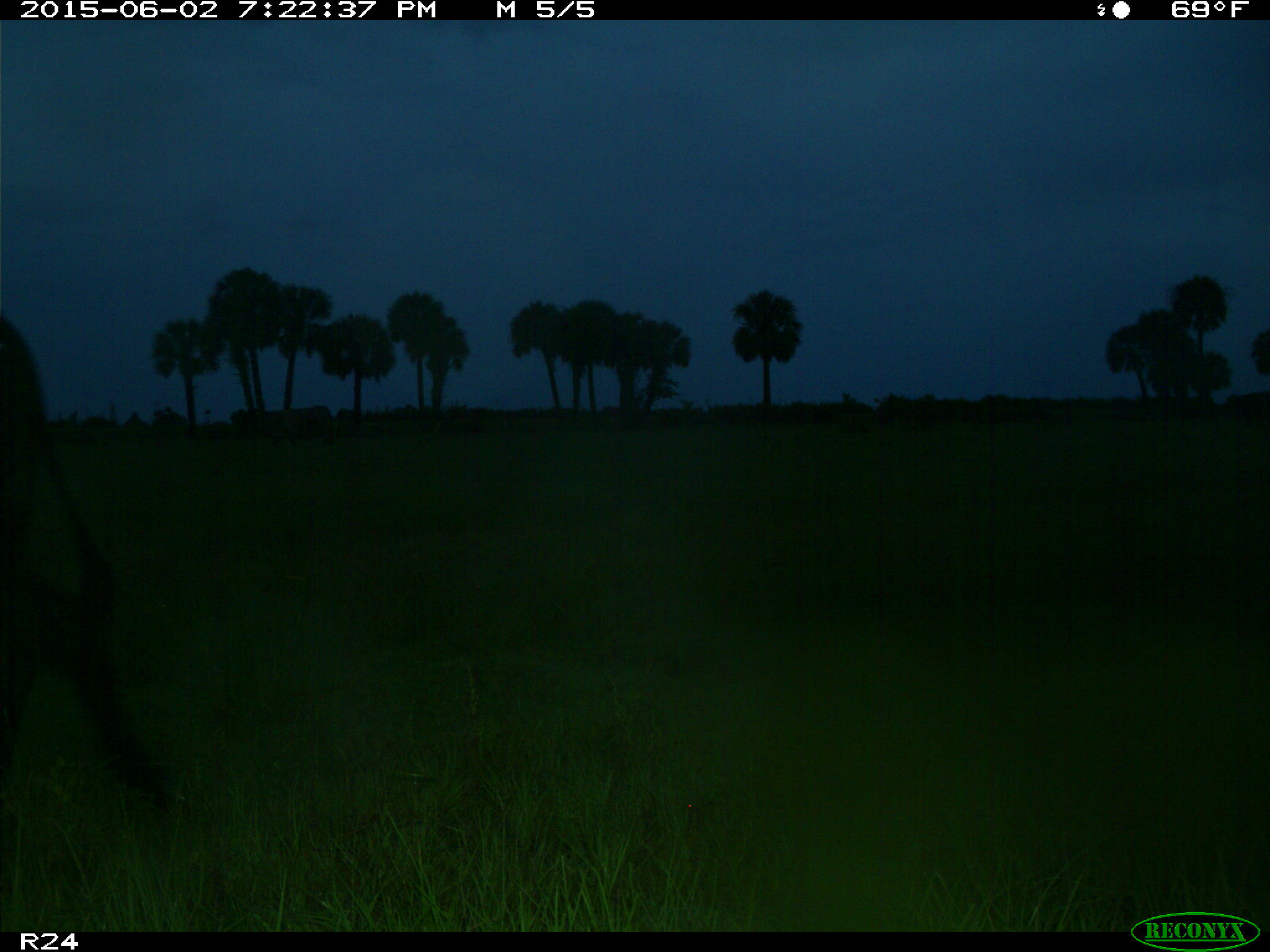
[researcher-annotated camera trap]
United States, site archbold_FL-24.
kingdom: Animalia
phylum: Chordata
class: Mammalia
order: Artiodactyla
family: Bovidae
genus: Bos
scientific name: Bos taurus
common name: domestic cow